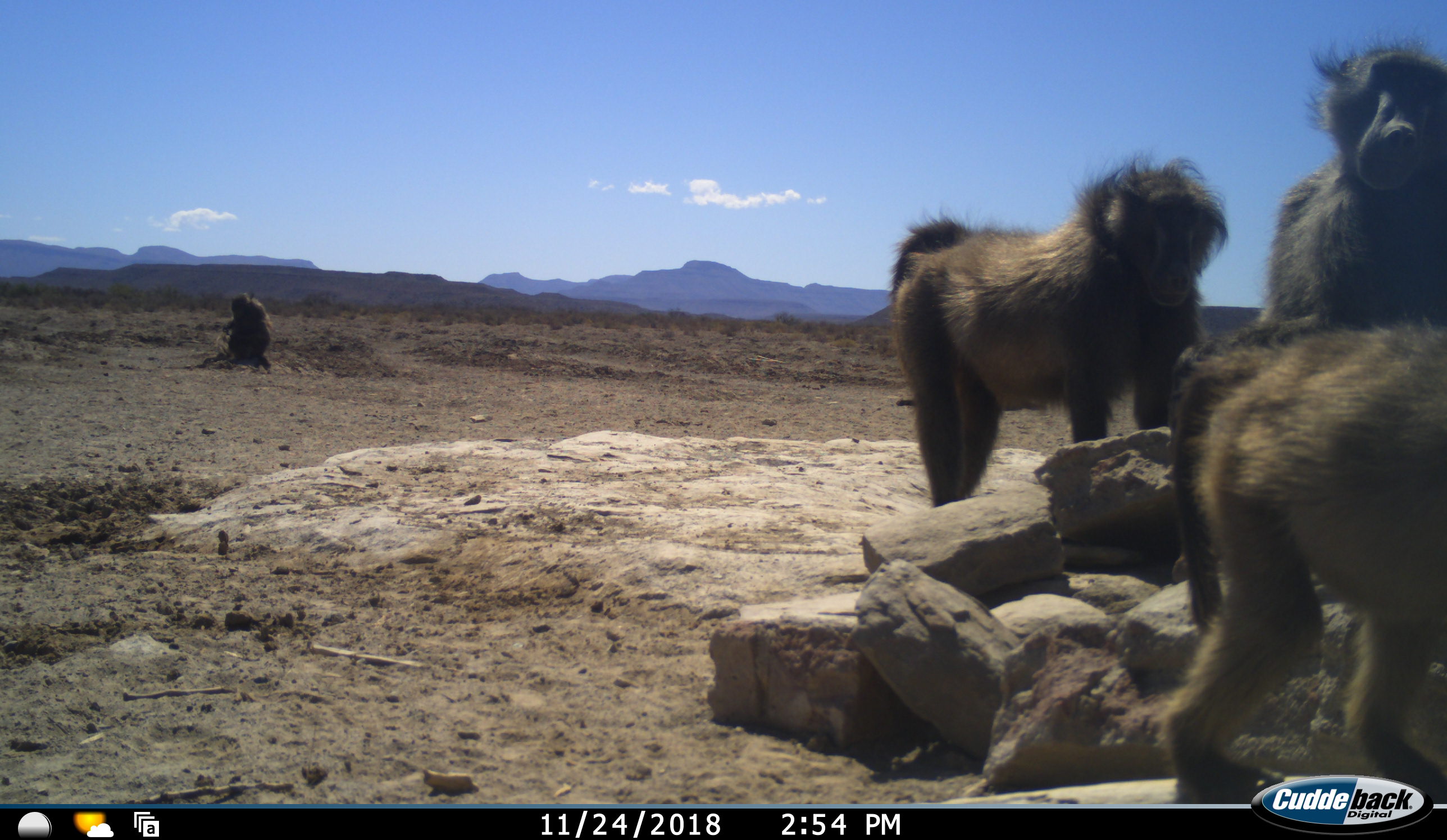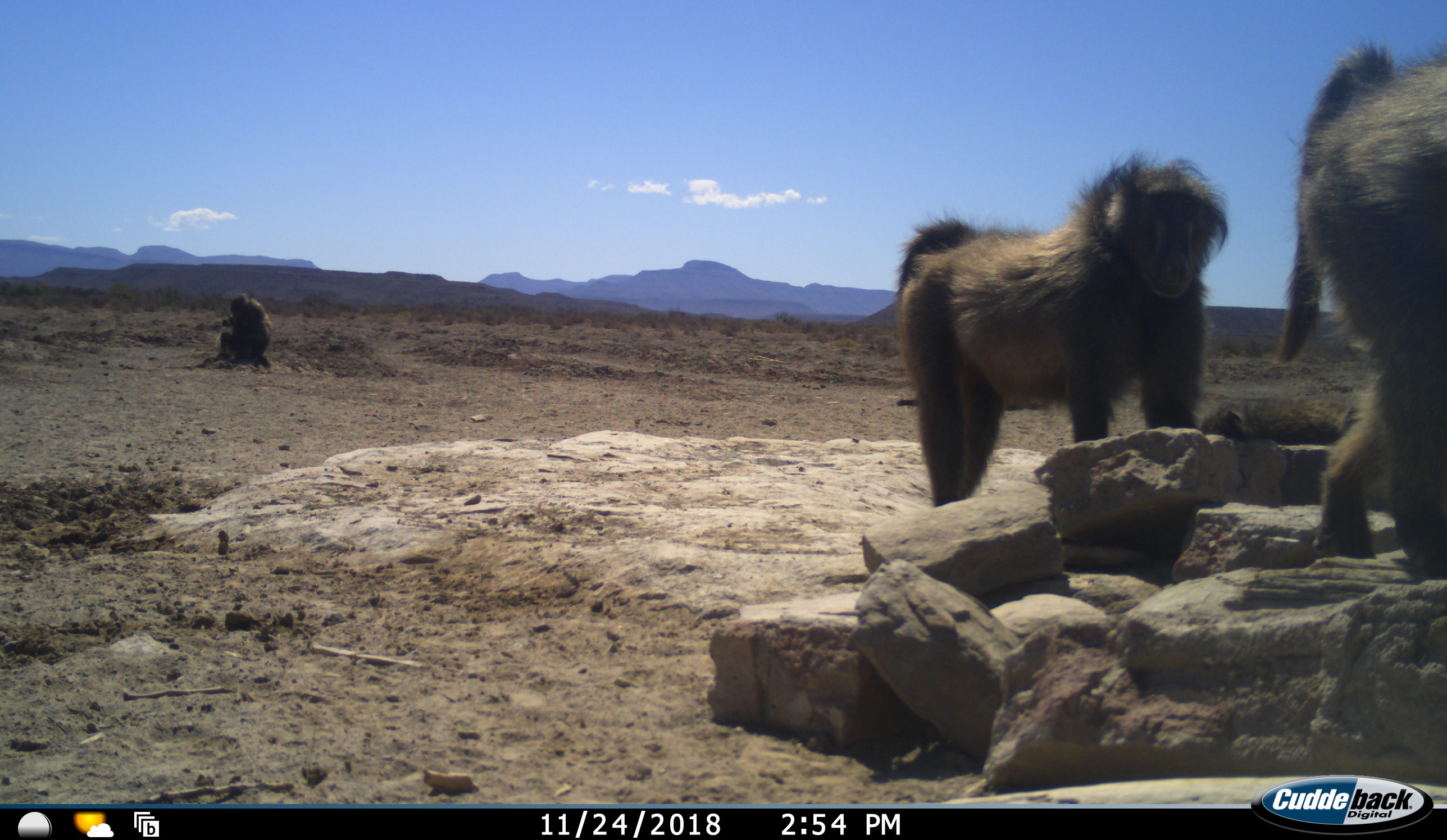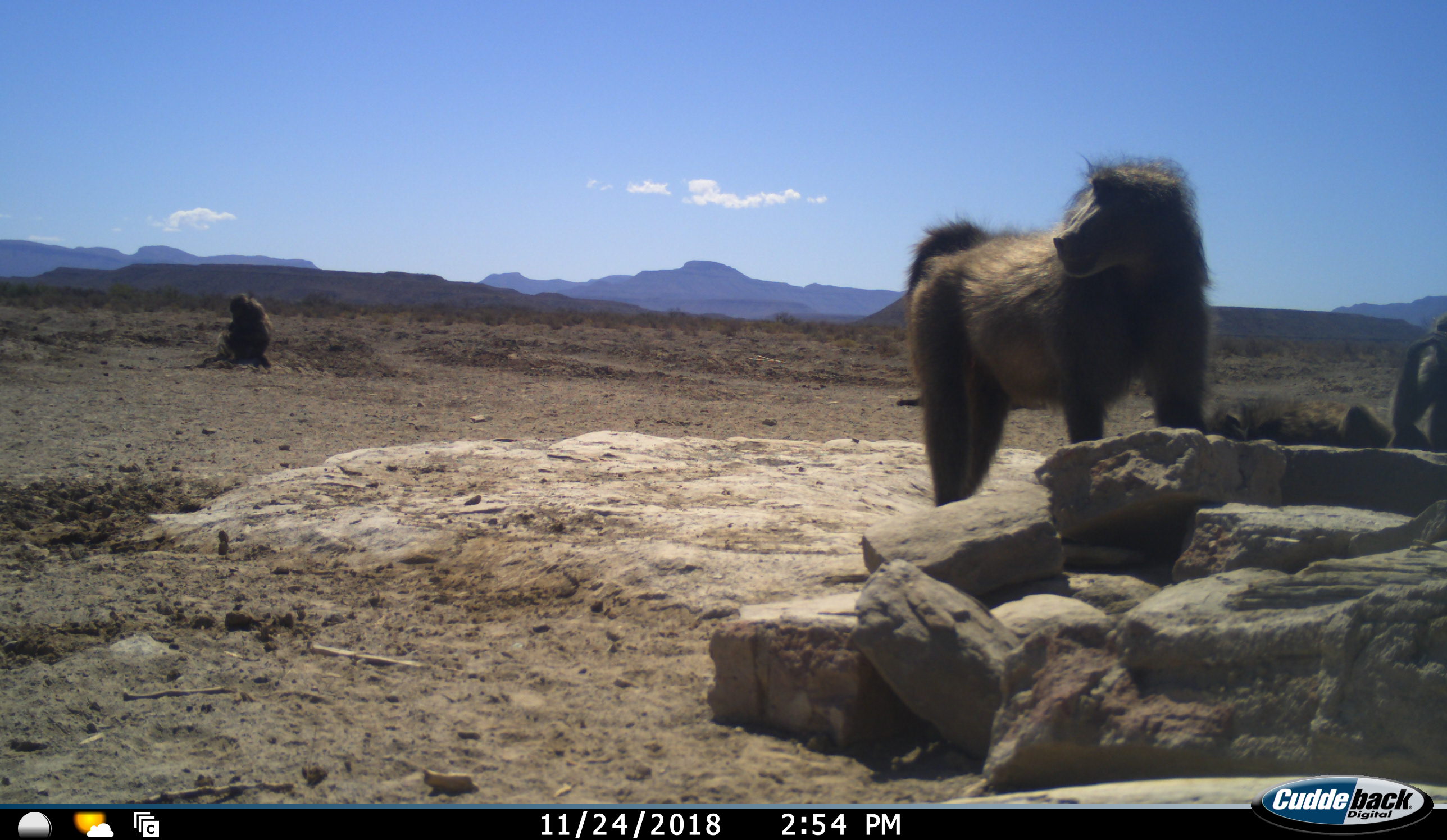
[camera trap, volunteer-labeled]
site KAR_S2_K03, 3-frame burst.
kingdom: Animalia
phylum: Chordata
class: Mammalia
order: Primates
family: Cercopithecidae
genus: Papio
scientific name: Papio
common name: baboon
Baboon (Papio), count 4. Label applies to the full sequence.